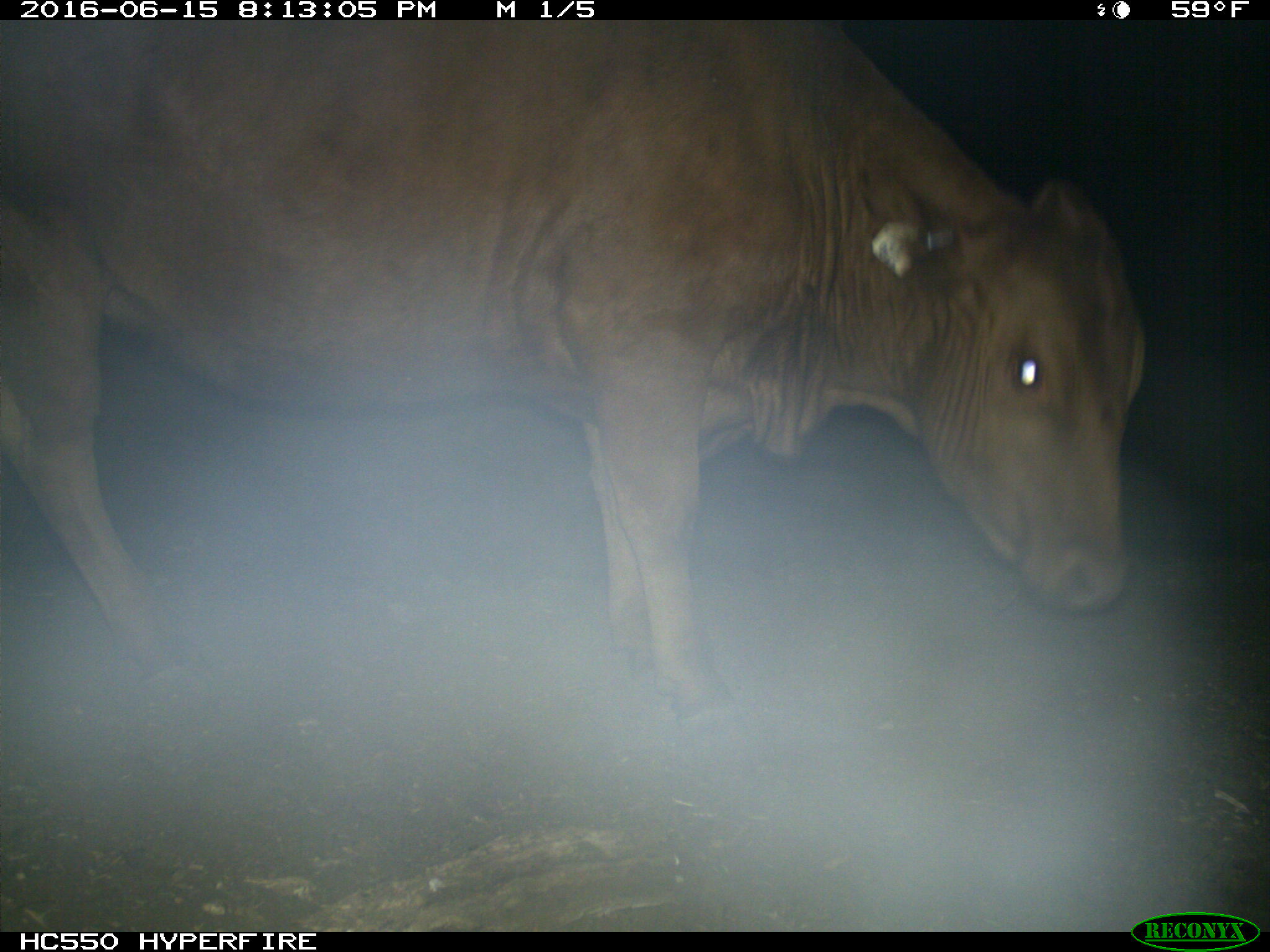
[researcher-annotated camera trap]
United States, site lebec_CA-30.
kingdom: Animalia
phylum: Chordata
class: Mammalia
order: Artiodactyla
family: Bovidae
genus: Bos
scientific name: Bos taurus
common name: domestic cow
Bos taurus (domestic cow).